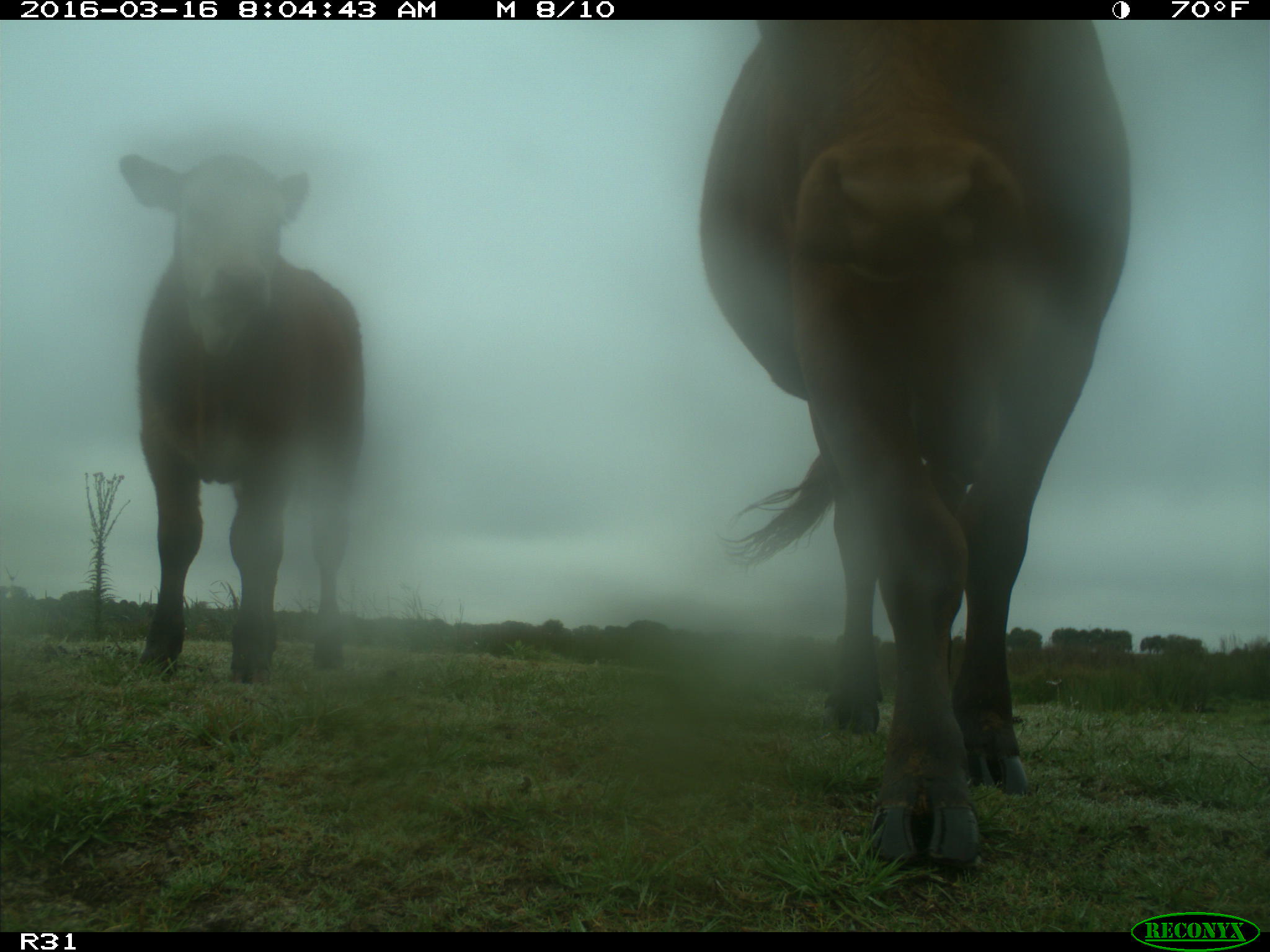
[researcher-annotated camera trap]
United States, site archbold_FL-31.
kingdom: Animalia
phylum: Chordata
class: Mammalia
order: Artiodactyla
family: Bovidae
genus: Bos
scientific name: Bos taurus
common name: domestic cow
Bos taurus (domestic cow).